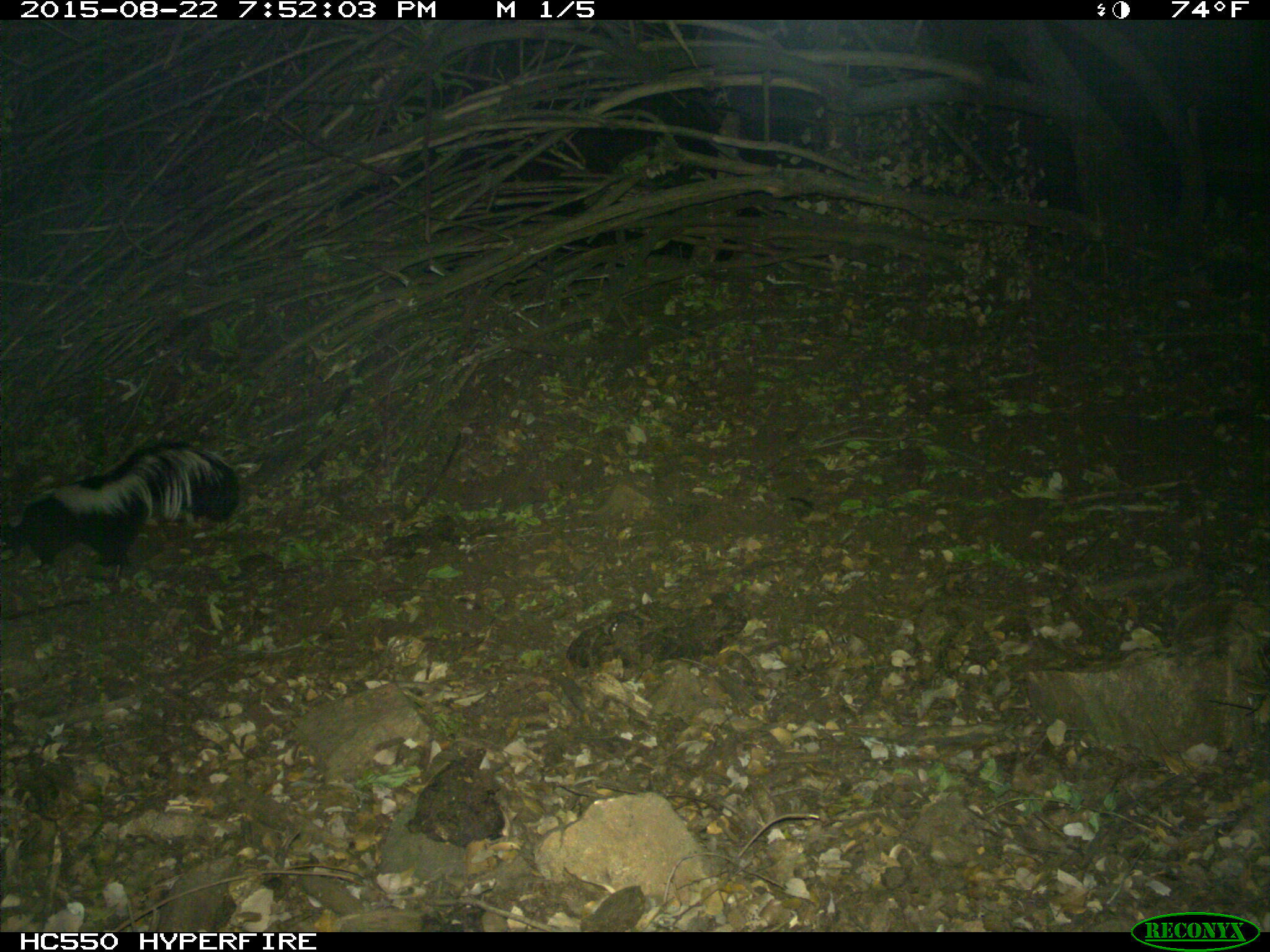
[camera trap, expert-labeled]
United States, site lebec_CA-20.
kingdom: Animalia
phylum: Chordata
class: Mammalia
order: Carnivora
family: Mephitidae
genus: Mephitis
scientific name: Mephitis mephitis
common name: striped skunk